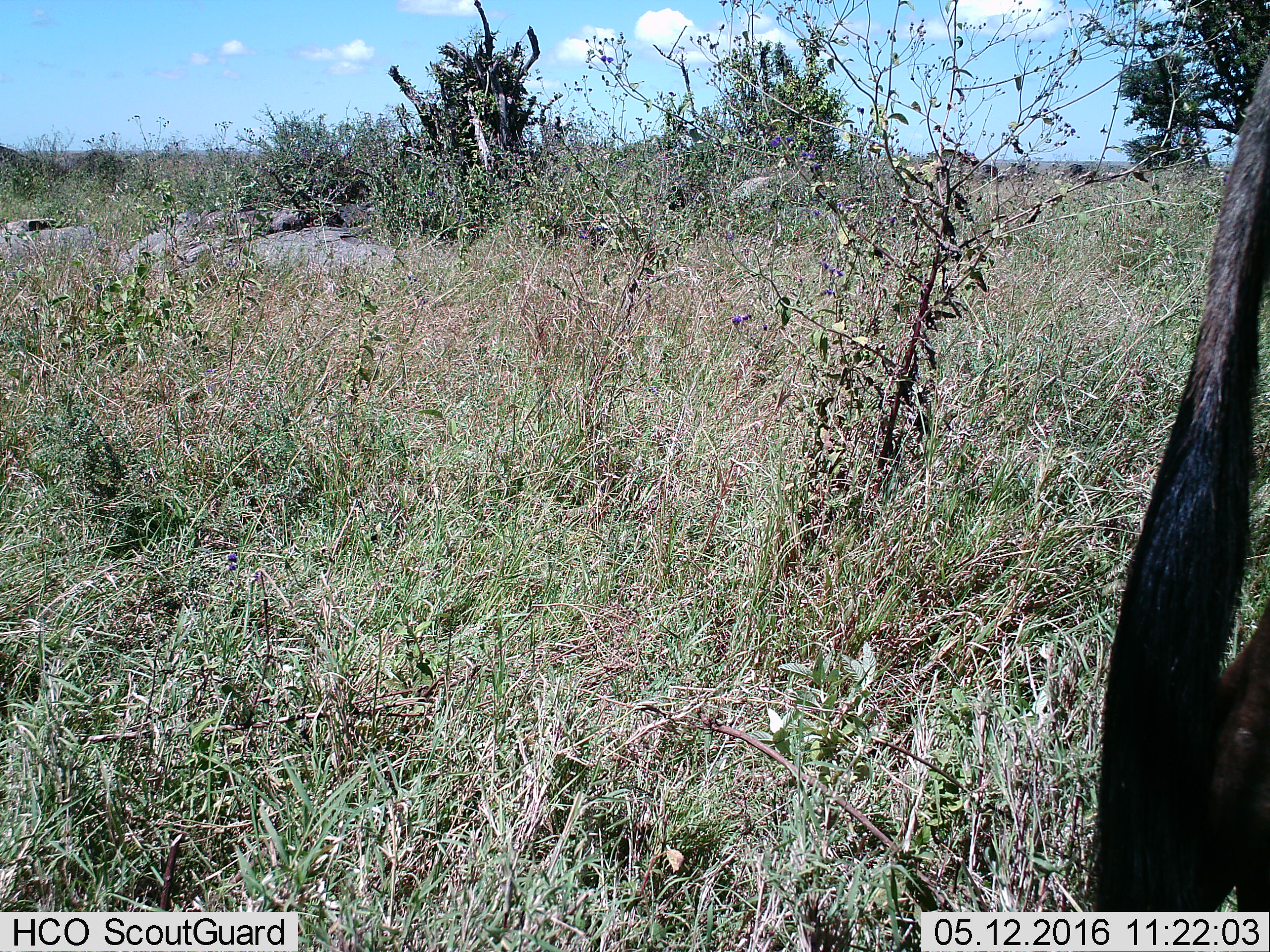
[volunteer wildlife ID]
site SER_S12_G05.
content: unidentified animal